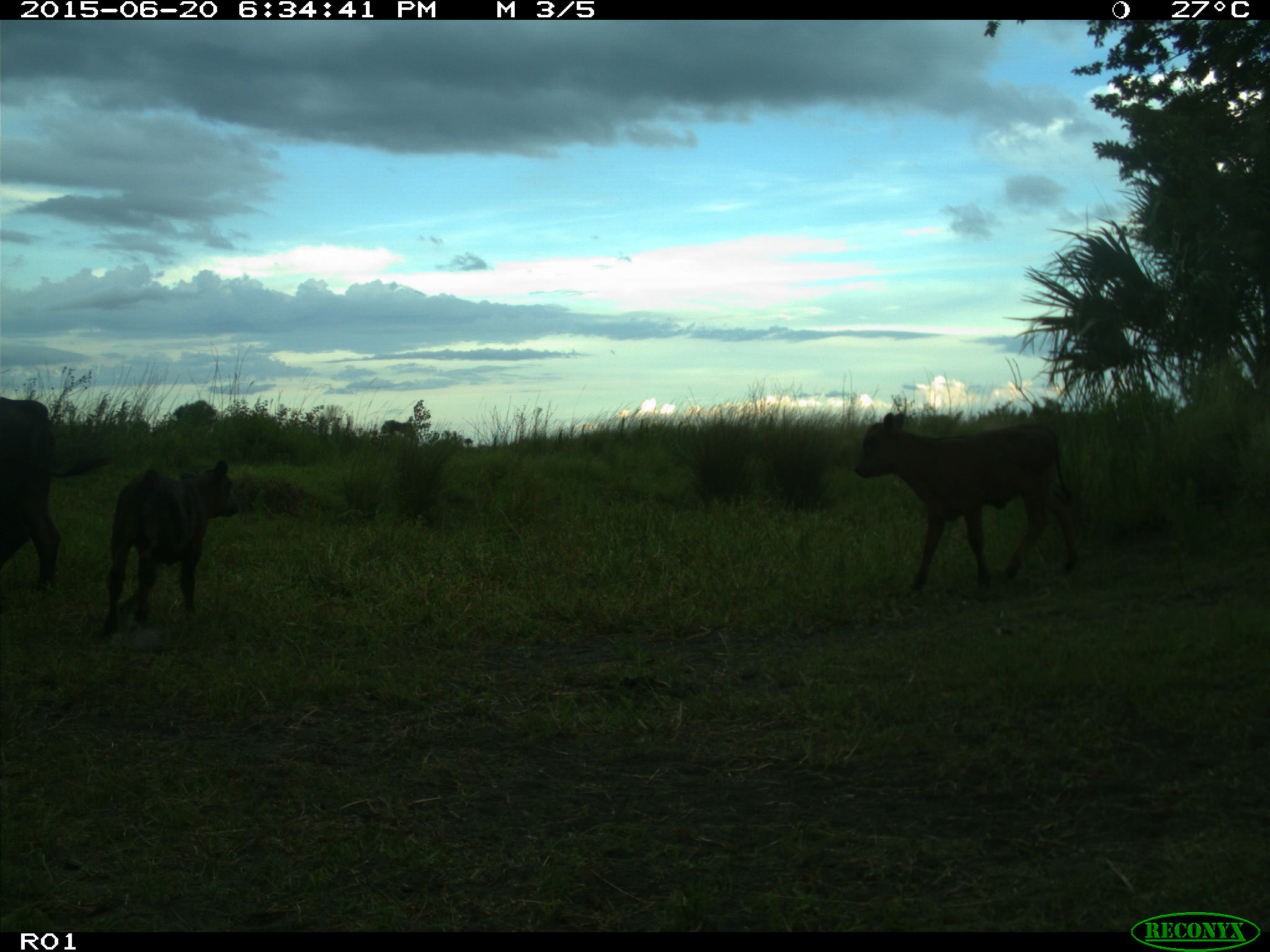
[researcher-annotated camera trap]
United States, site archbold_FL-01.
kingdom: Animalia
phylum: Chordata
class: Mammalia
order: Artiodactyla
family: Bovidae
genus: Bos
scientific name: Bos taurus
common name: domestic cow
Bos taurus (domestic cow).